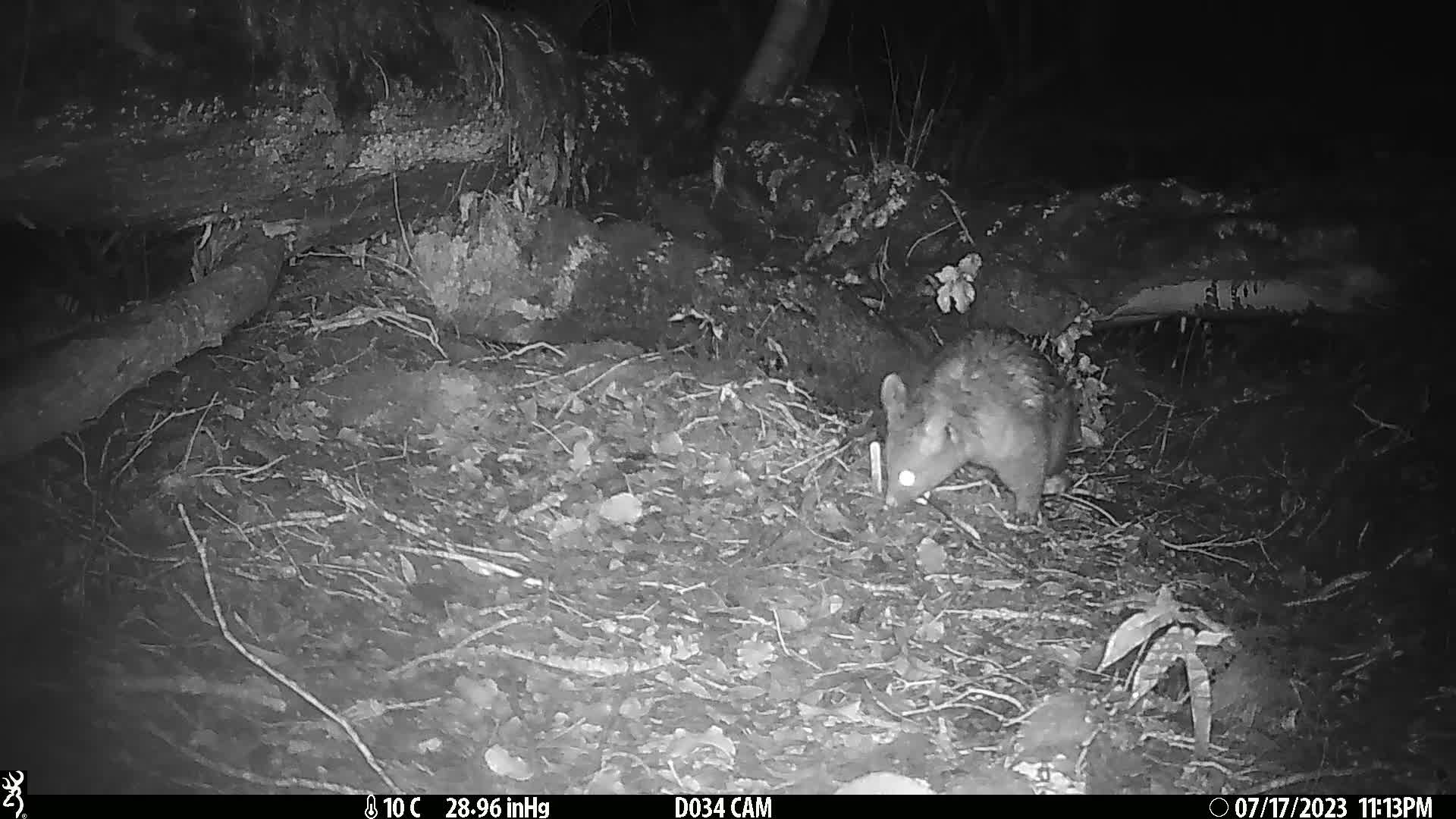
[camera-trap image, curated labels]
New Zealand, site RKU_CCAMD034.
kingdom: Animalia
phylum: Chordata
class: Mammalia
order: Diprotodontia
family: Phalangeridae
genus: Trichosurus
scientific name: Trichosurus vulpecula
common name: common brushtail possum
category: possum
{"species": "possum (common brushtail possum) (Trichosurus vulpecula)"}